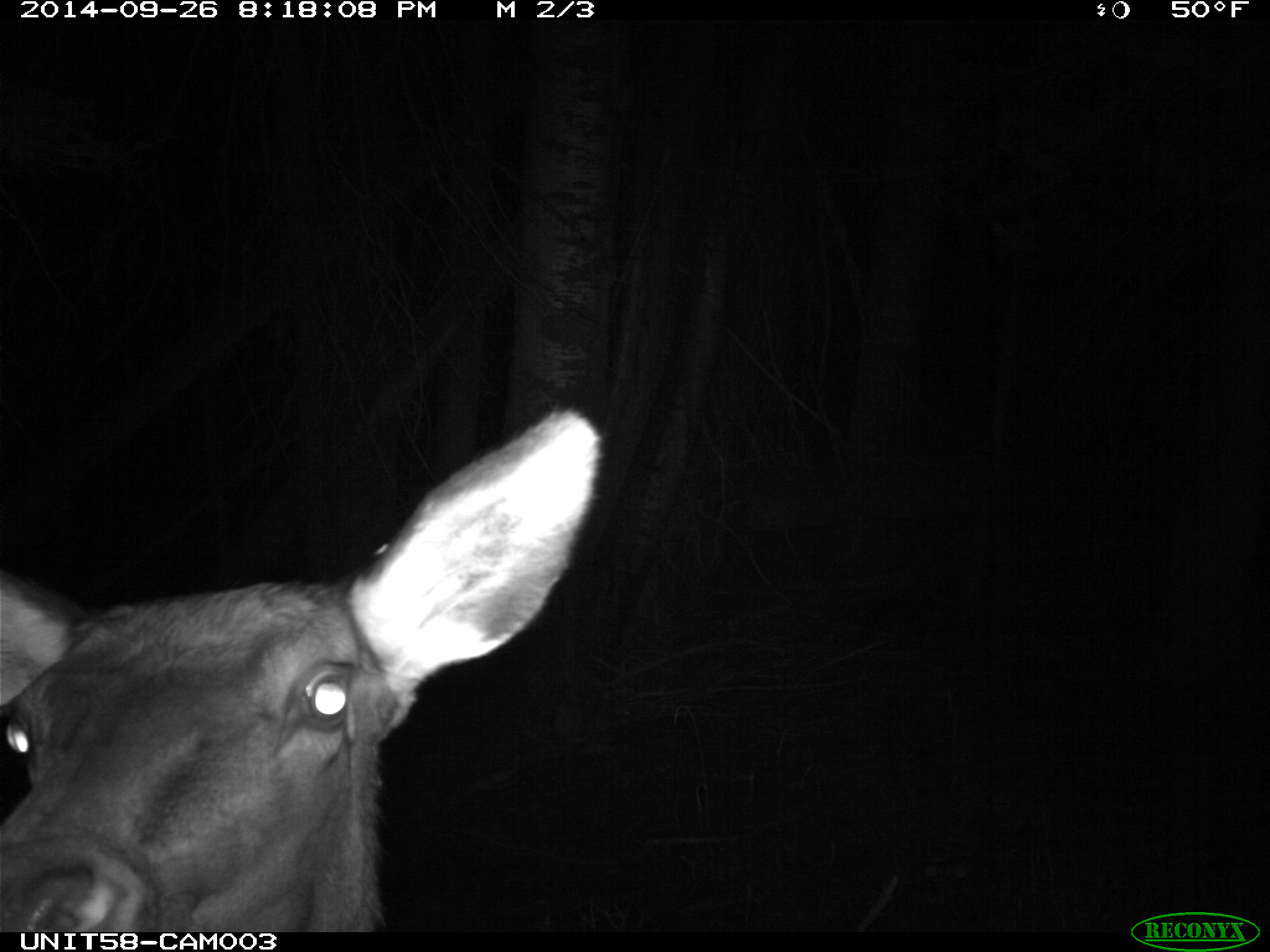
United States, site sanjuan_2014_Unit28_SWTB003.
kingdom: Animalia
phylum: Chordata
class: Mammalia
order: Artiodactyla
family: Cervidae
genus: Cervus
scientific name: Cervus elaphus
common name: red deer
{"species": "Cervus elaphus (red deer)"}